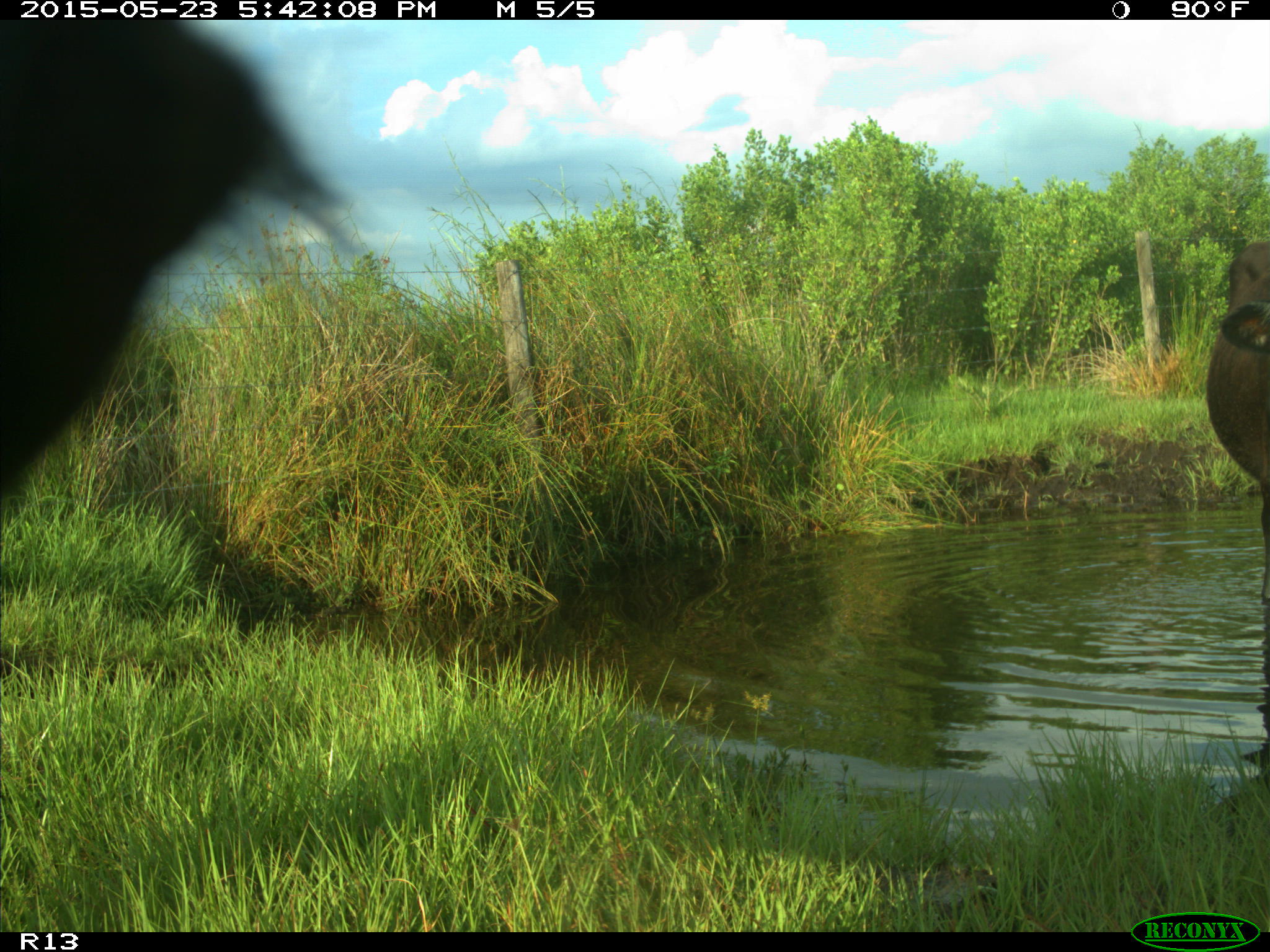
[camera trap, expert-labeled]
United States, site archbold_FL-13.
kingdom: Animalia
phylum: Chordata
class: Mammalia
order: Artiodactyla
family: Bovidae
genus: Bos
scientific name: Bos taurus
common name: domestic cow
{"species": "Bos taurus (domestic cow)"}